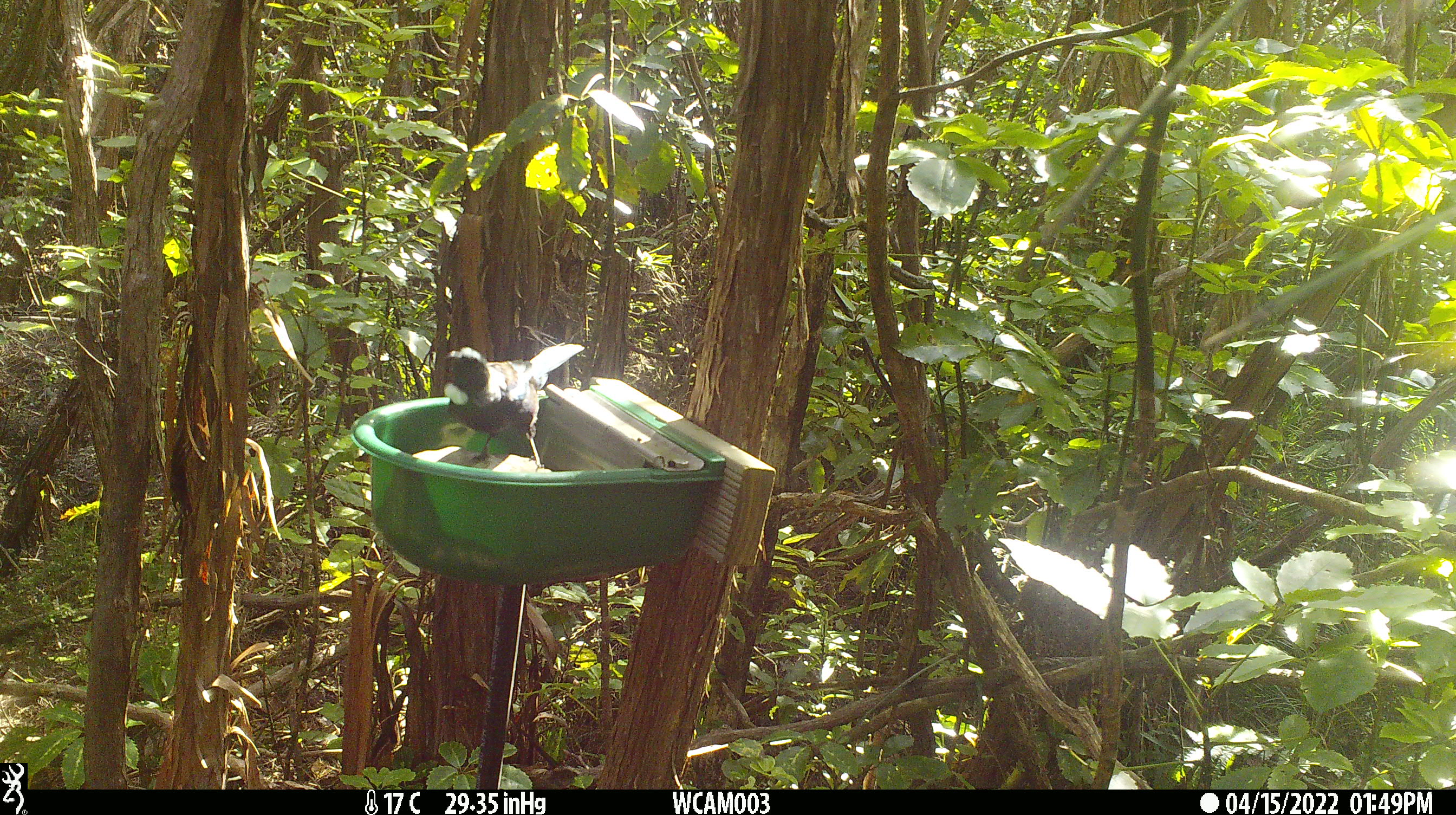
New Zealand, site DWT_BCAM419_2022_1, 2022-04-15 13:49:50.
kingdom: Animalia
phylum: Chordata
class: Aves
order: Passeriformes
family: Meliphagidae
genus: Prosthemadera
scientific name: Prosthemadera novaeseelandiae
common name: tui